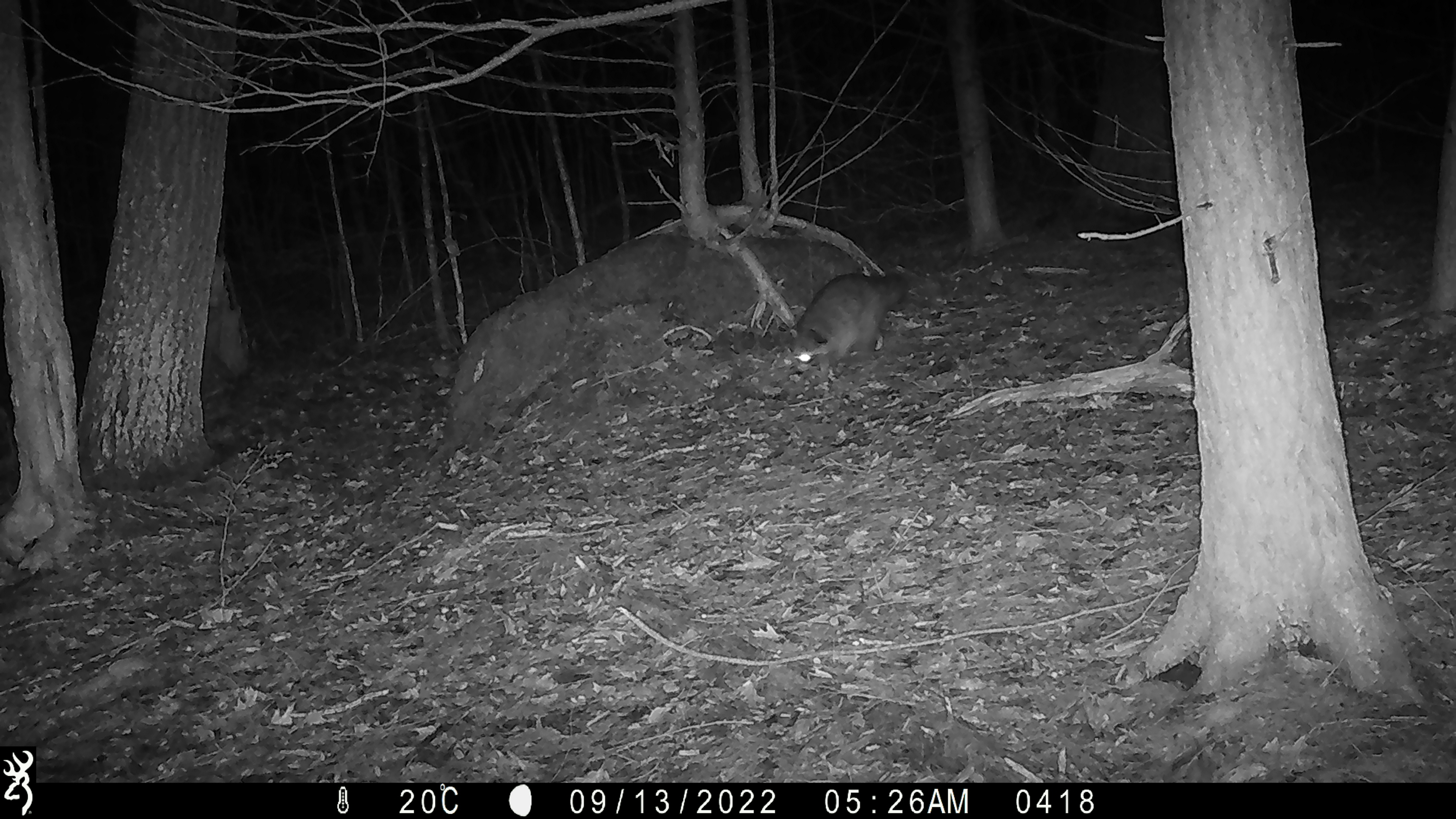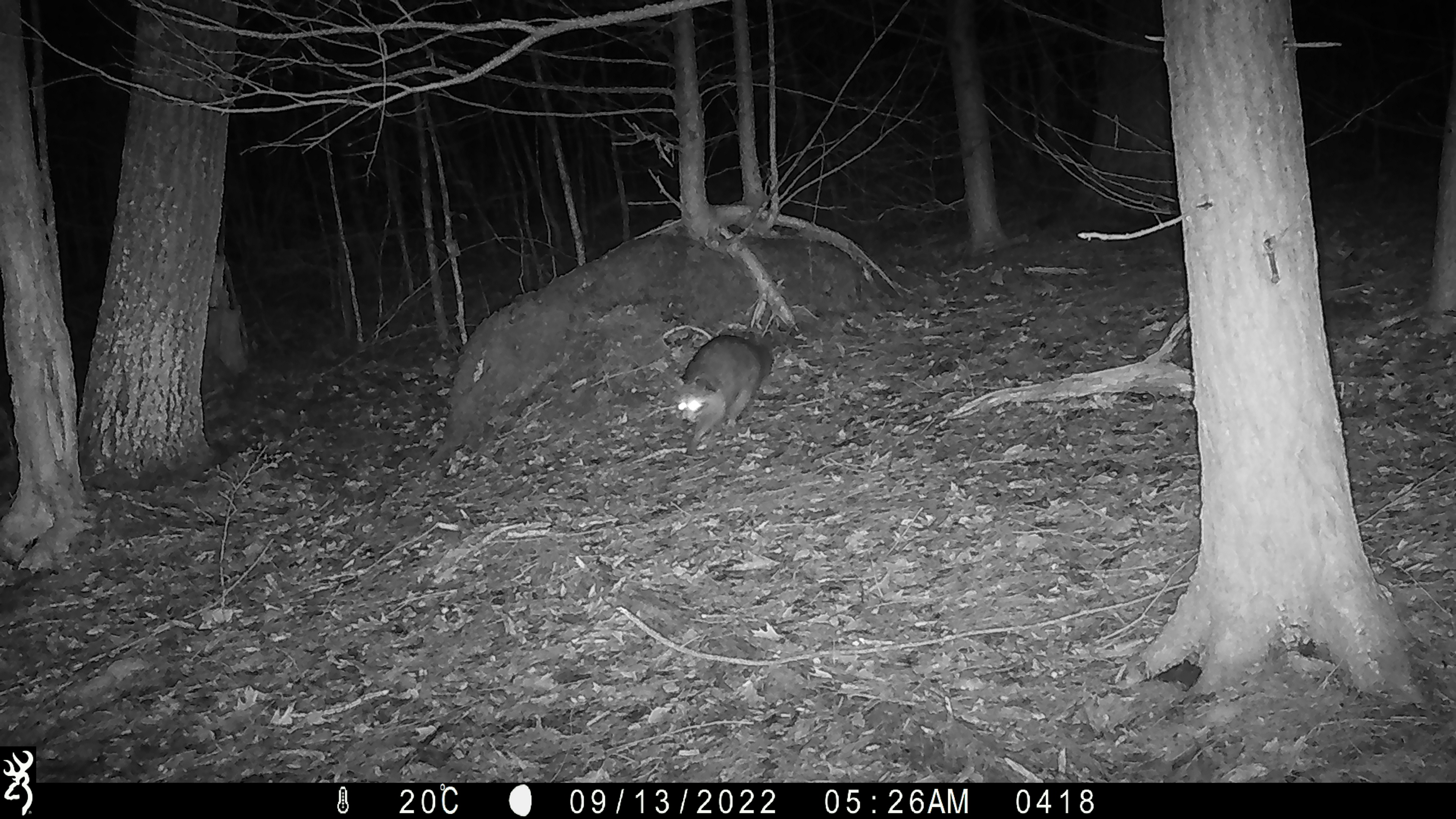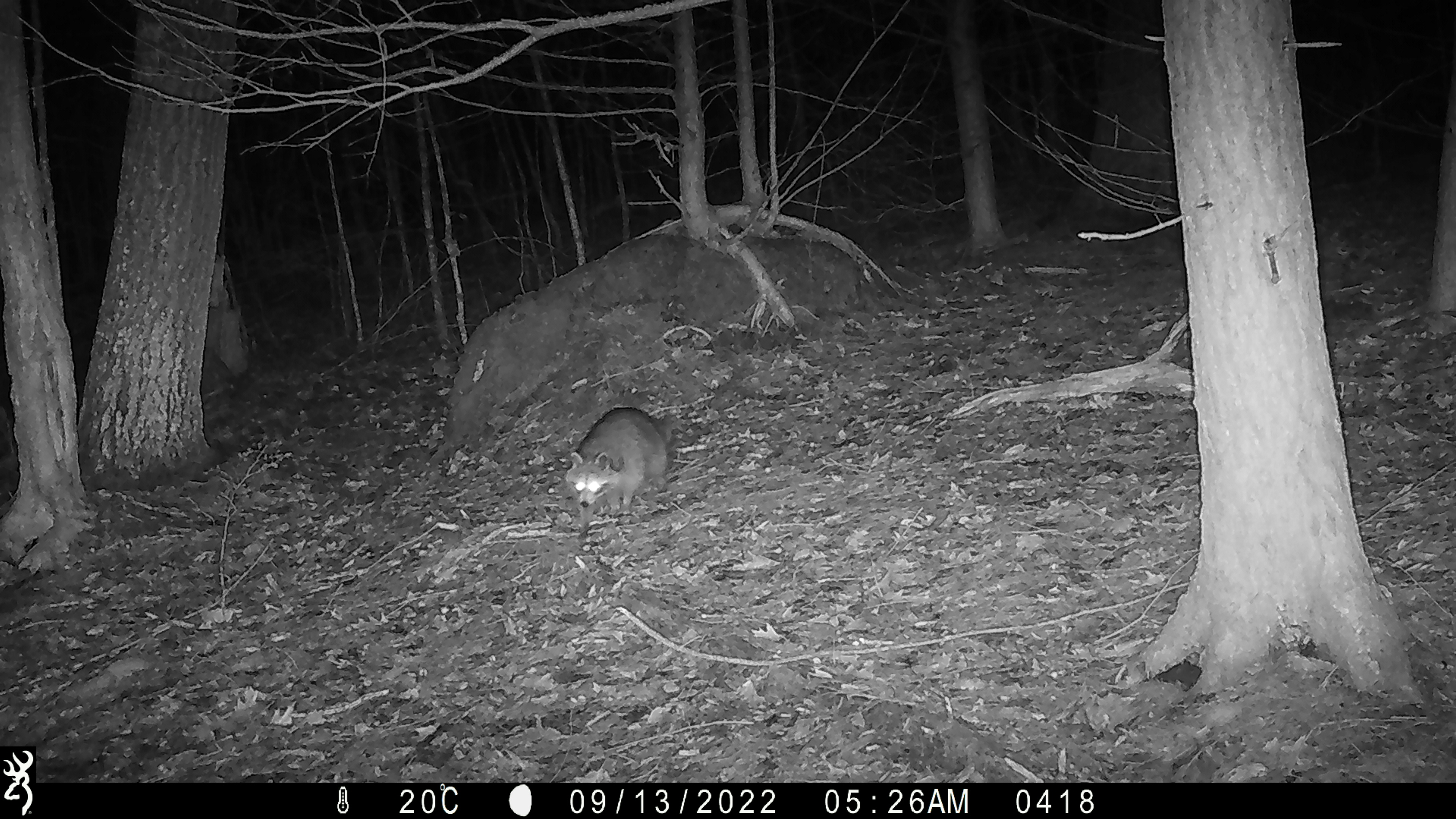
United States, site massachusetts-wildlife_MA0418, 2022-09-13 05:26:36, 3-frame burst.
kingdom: Animalia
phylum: Chordata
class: Mammalia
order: Carnivora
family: Procyonidae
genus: Procyon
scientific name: Procyon lotor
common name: raccoon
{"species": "raccoon (Procyon lotor)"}